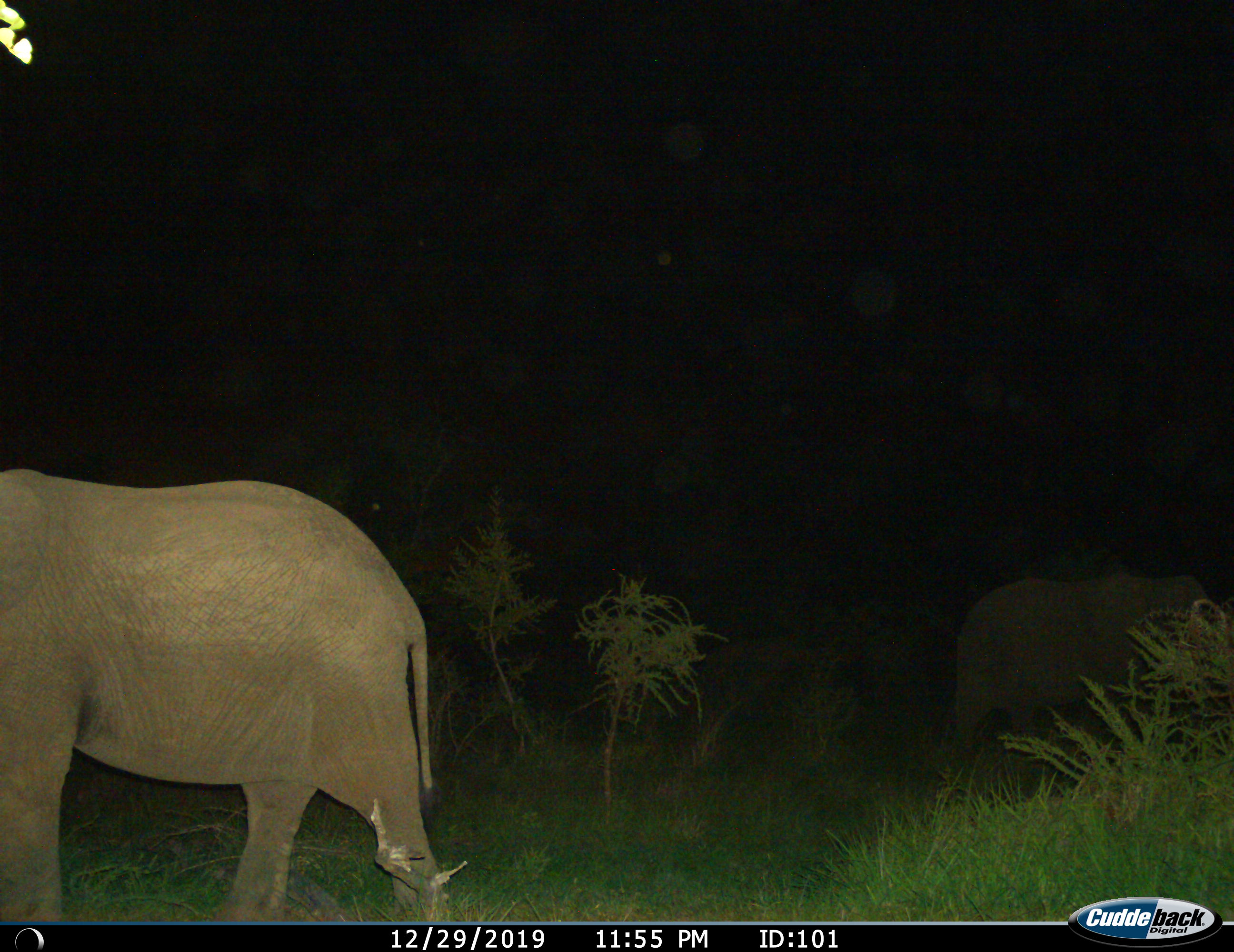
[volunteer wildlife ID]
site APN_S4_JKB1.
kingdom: Animalia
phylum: Chordata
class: Mammalia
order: Proboscidea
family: Elephantidae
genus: Loxodonta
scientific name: Loxodonta africana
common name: african bush elephant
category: elephant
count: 2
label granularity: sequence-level